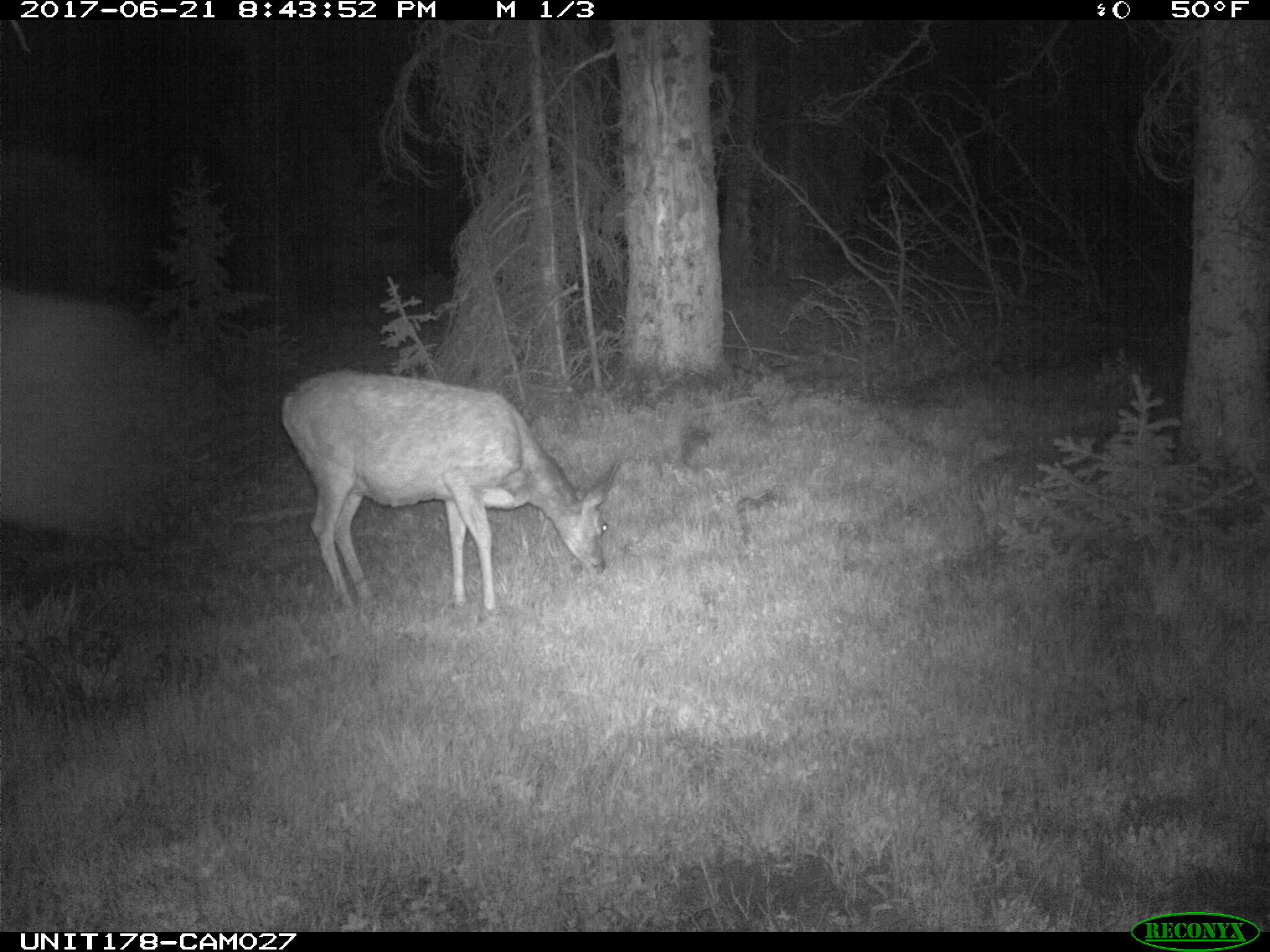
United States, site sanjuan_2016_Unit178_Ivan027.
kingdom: Animalia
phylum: Chordata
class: Mammalia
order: Artiodactyla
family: Cervidae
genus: Odocoileus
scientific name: Odocoileus hemionus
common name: mule deer